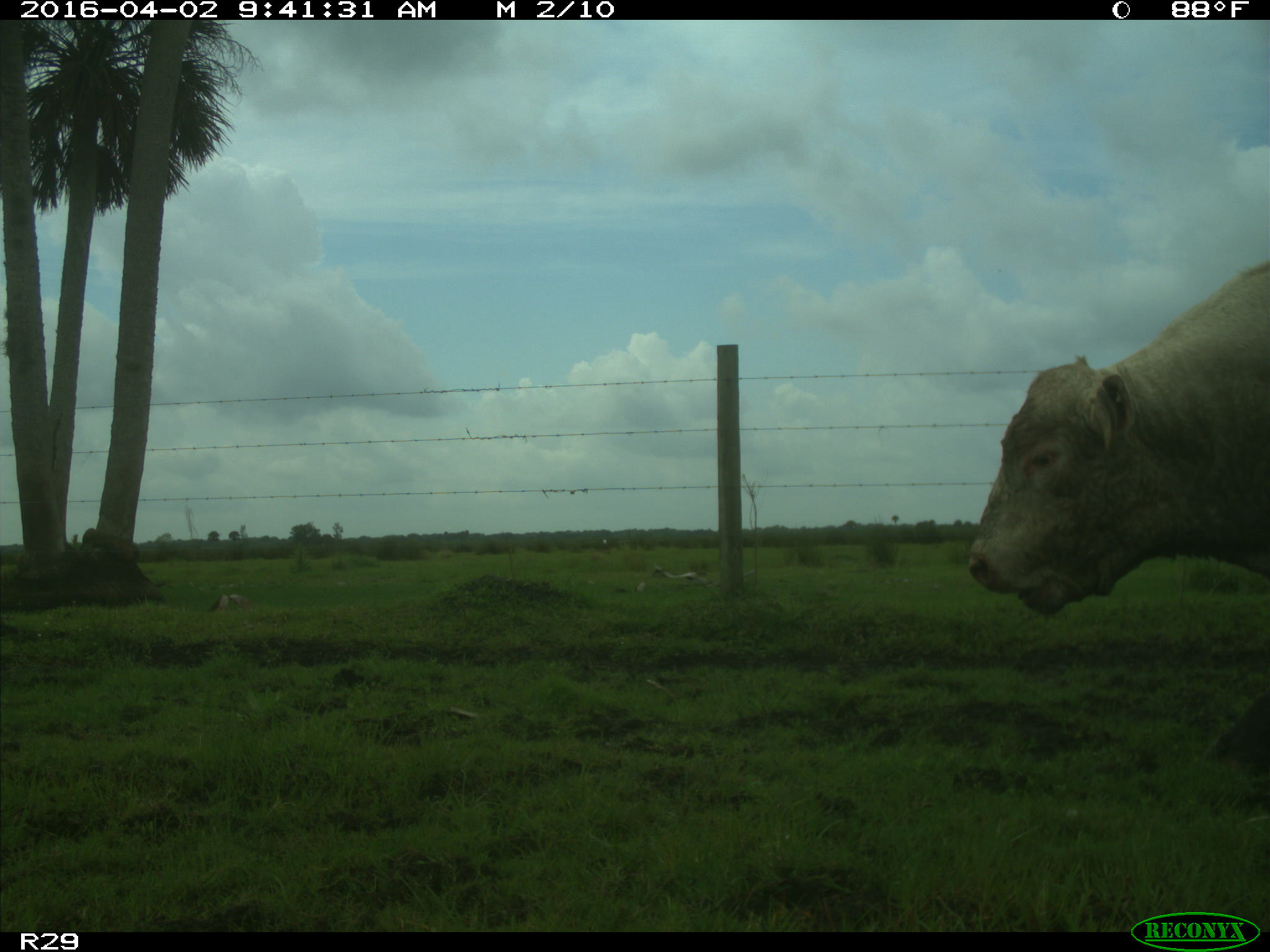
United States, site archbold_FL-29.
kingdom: Animalia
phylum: Chordata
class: Mammalia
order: Artiodactyla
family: Bovidae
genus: Bos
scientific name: Bos taurus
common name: domestic cow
Bos taurus (domestic cow).